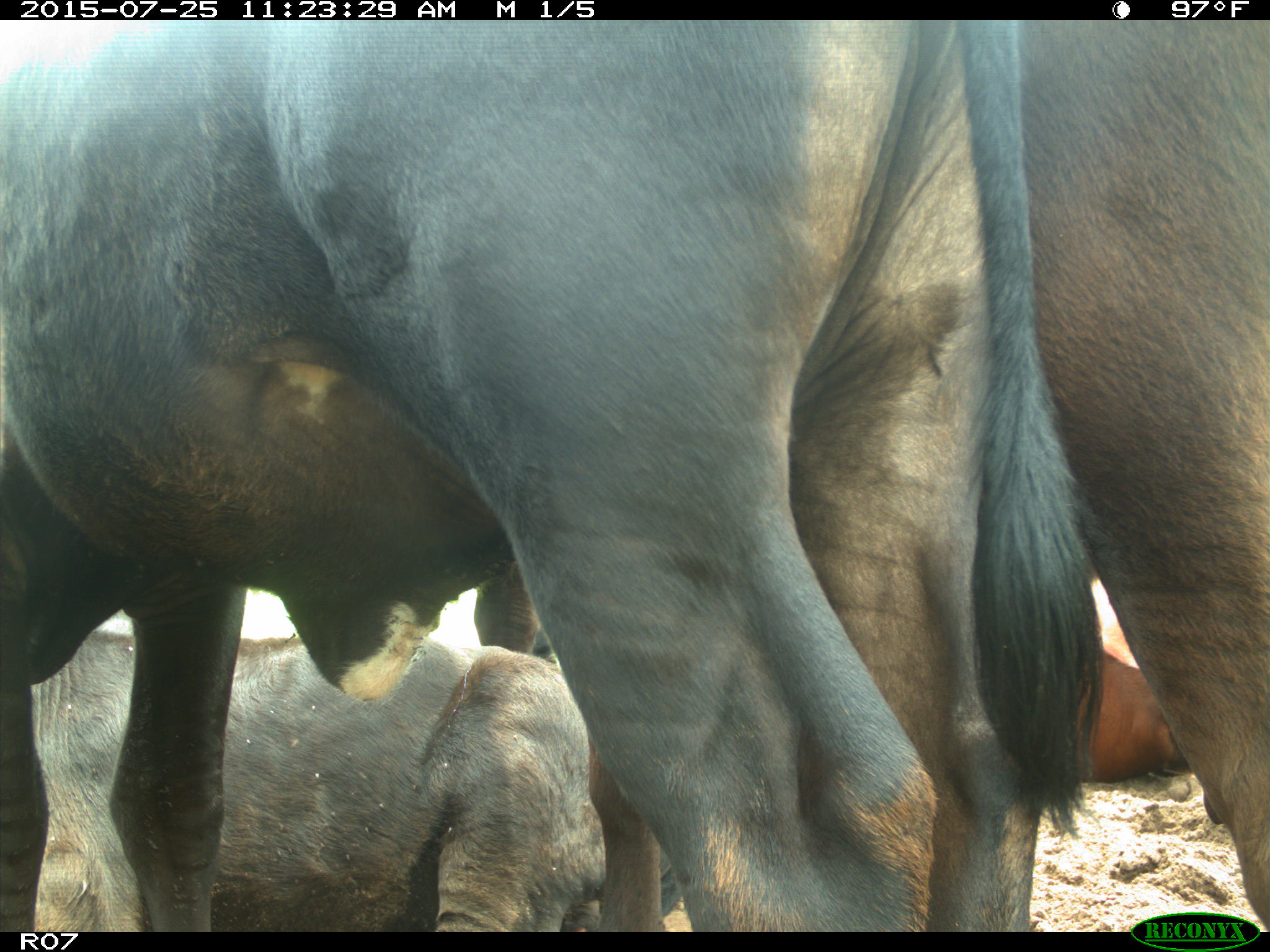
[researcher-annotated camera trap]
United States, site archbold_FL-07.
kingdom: Animalia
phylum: Chordata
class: Mammalia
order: Artiodactyla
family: Bovidae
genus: Bos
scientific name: Bos taurus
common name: domestic cow